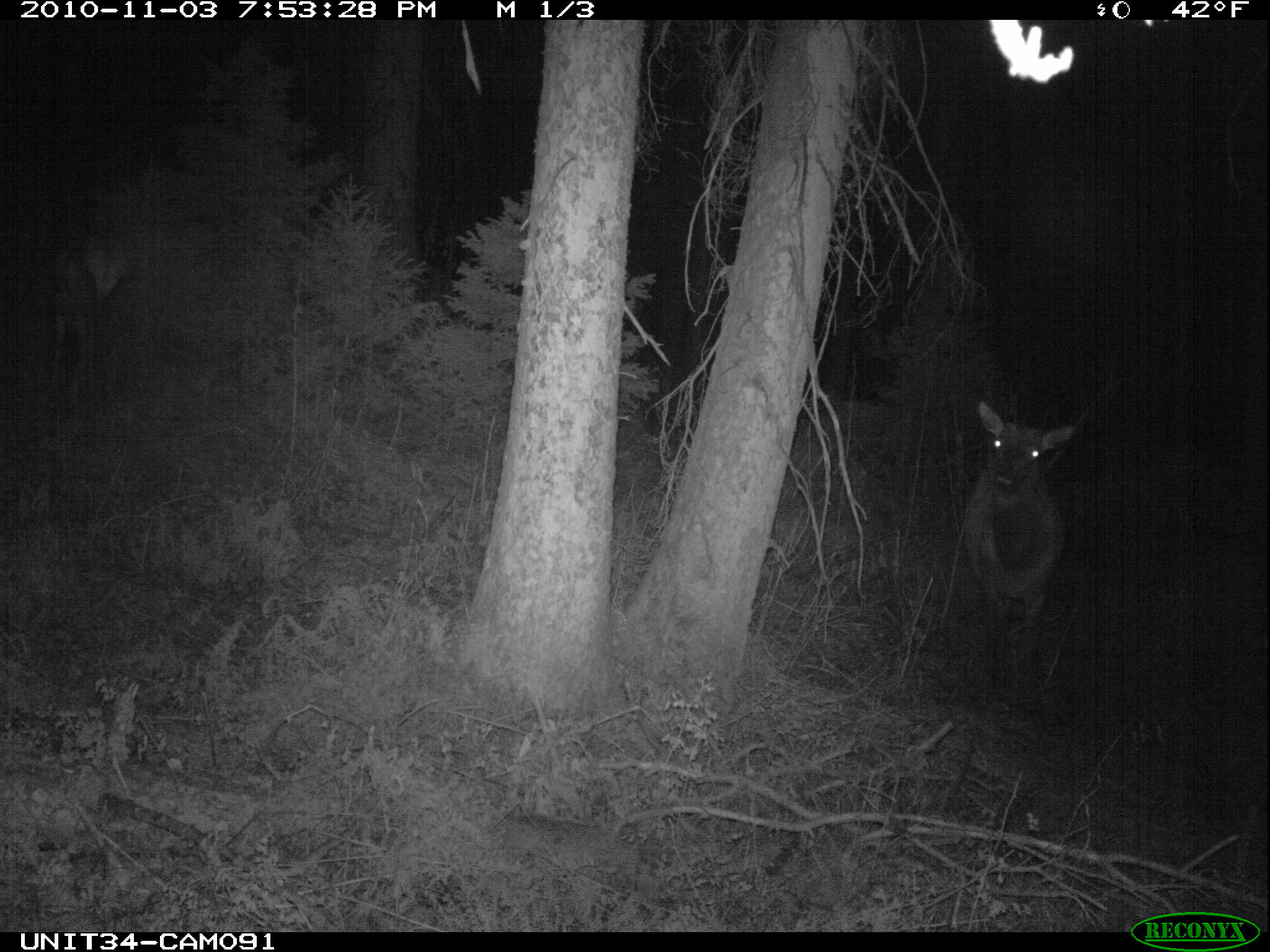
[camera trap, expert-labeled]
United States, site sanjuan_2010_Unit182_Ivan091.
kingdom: Animalia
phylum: Chordata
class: Mammalia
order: Artiodactyla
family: Cervidae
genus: Cervus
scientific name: Cervus elaphus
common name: red deer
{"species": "Cervus elaphus (red deer)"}